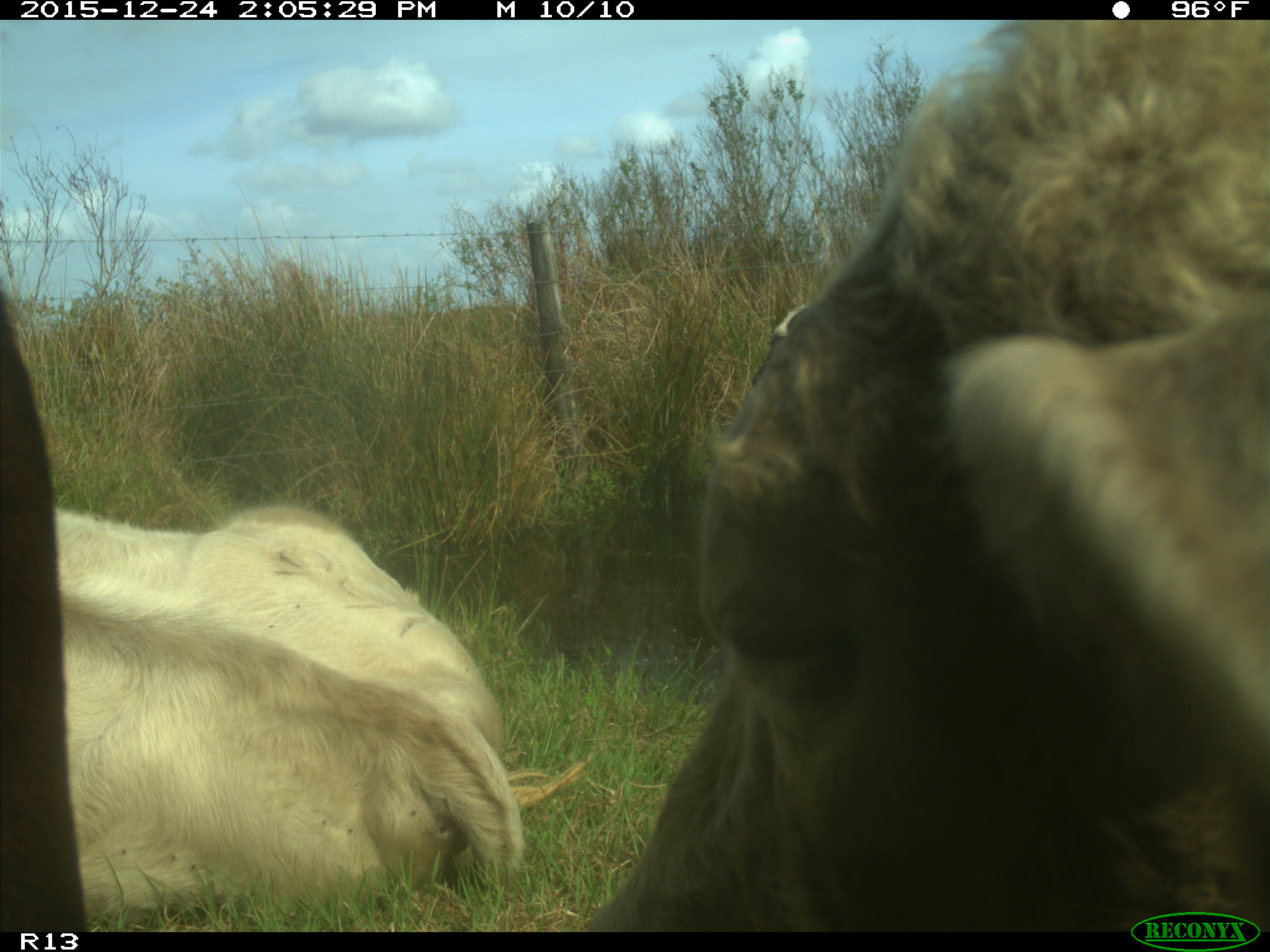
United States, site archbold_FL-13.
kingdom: Animalia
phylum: Chordata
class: Mammalia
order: Artiodactyla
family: Bovidae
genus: Bos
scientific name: Bos taurus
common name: domestic cow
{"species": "Bos taurus (domestic cow)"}